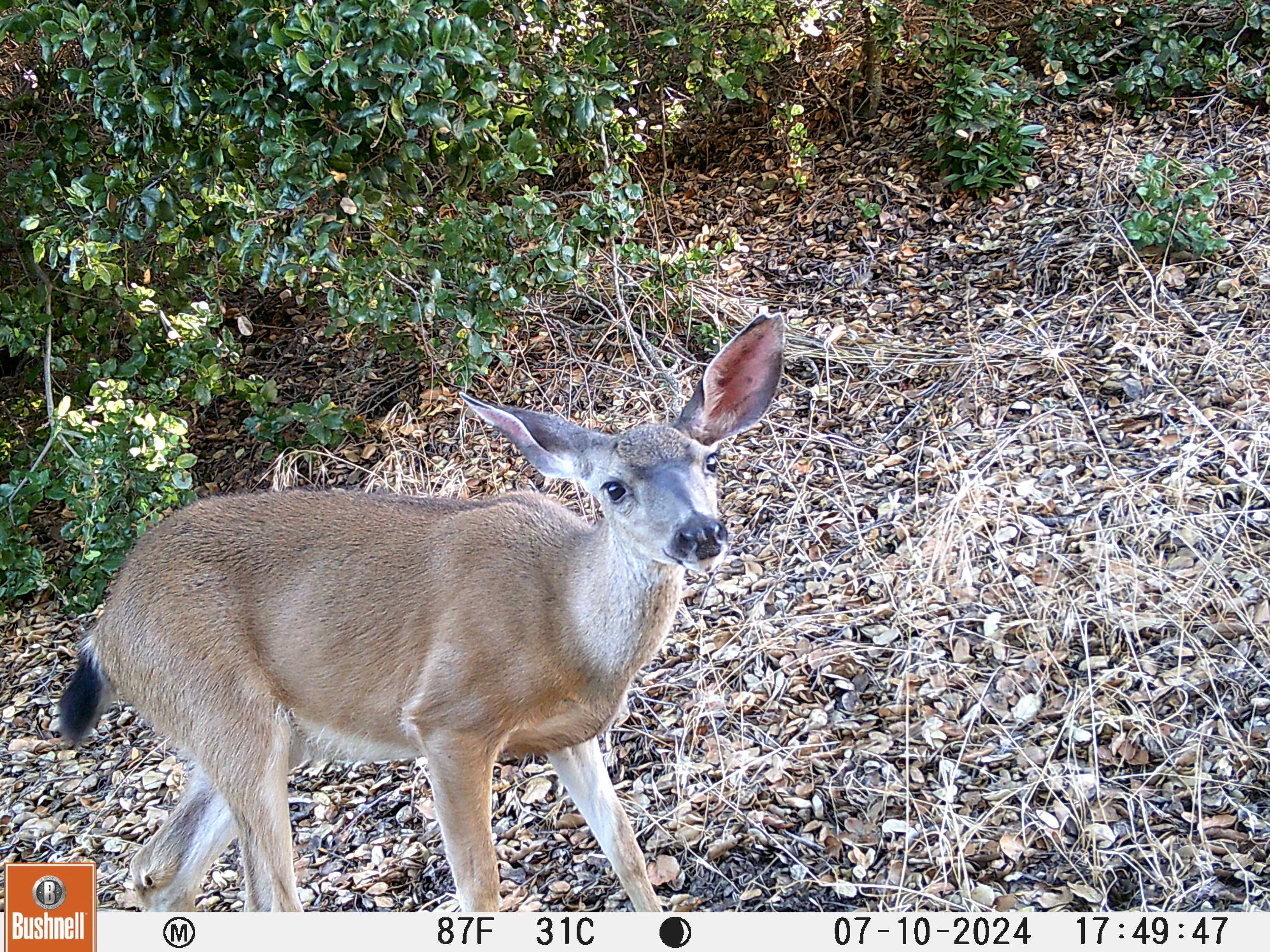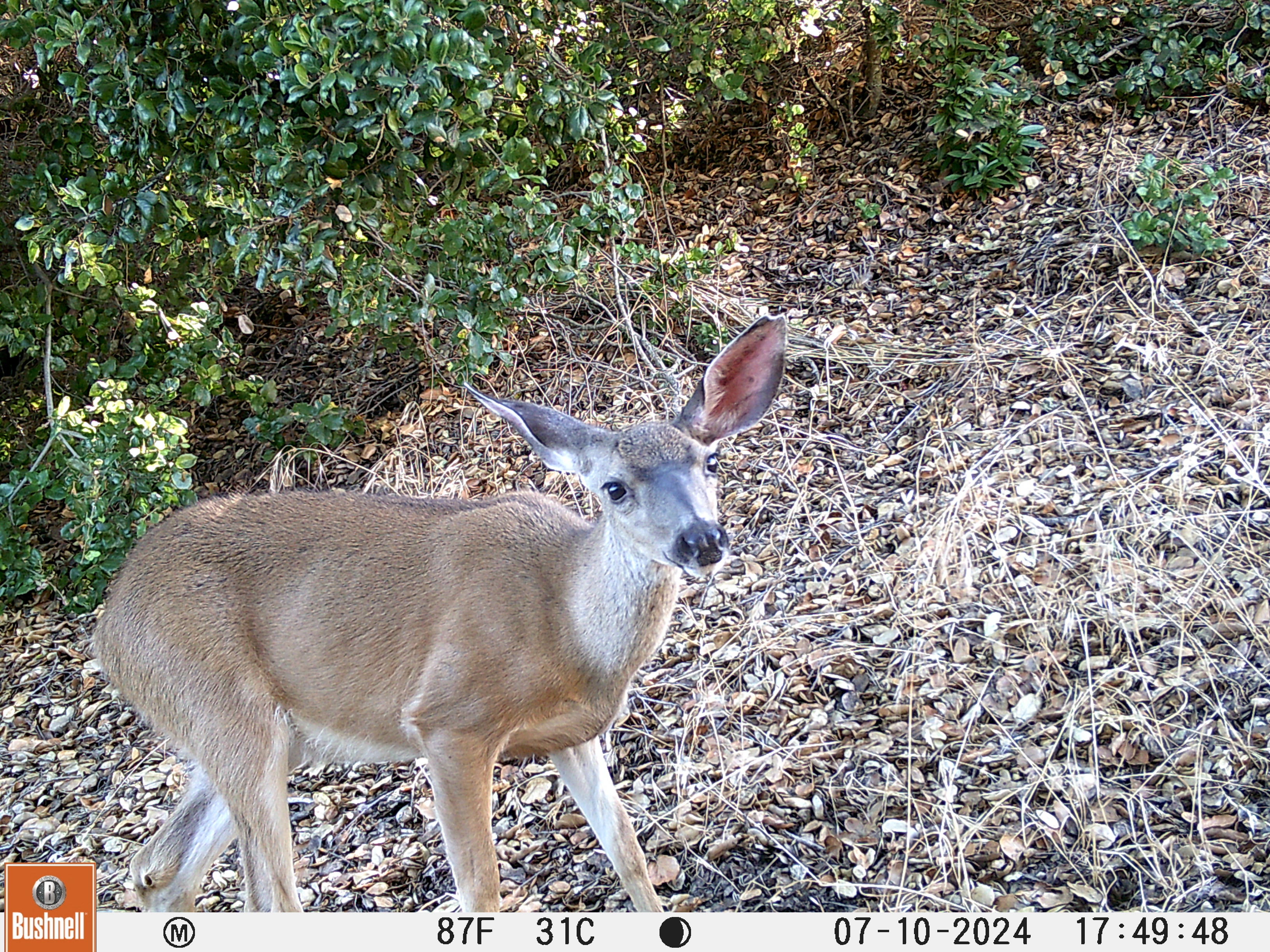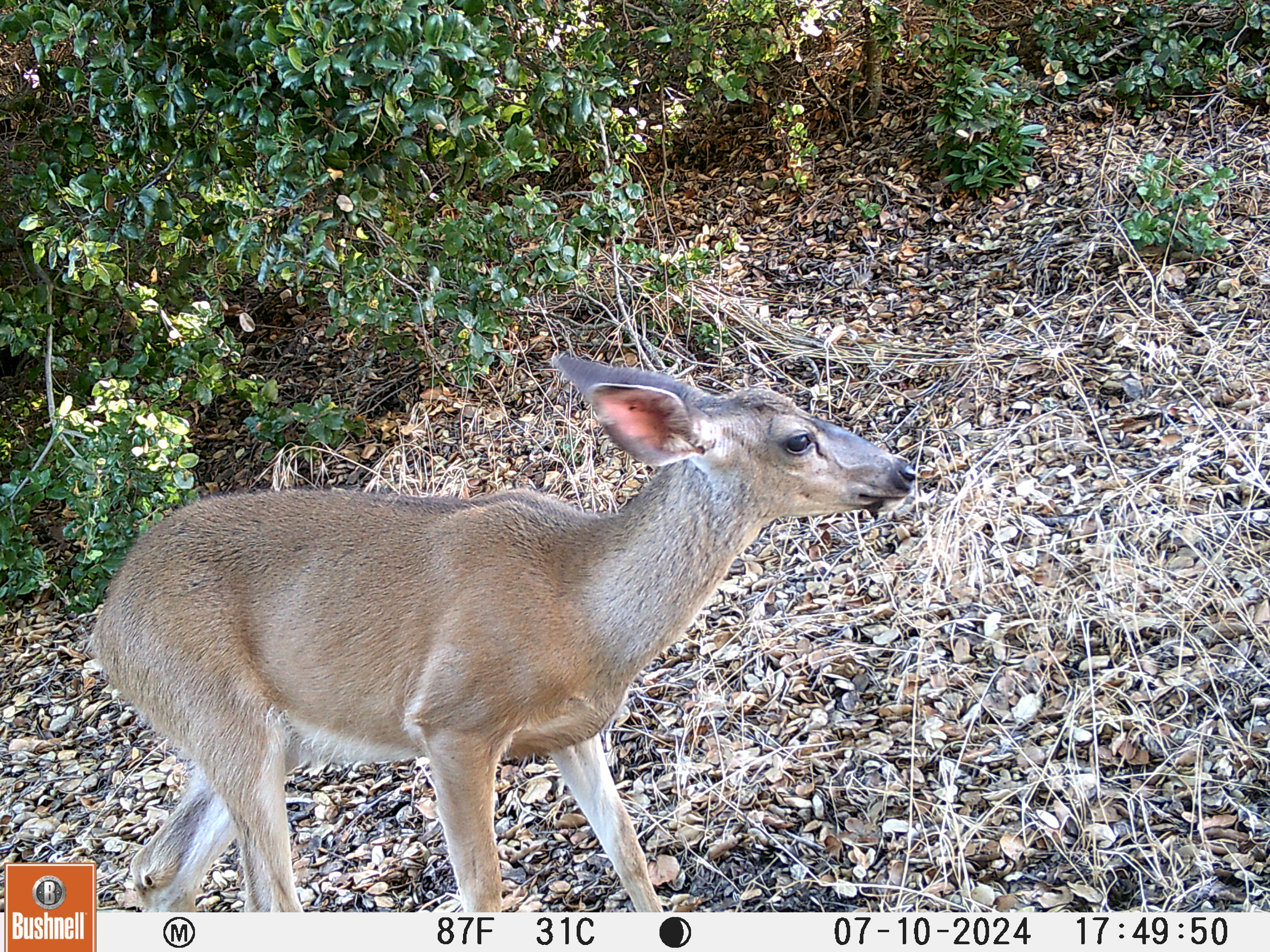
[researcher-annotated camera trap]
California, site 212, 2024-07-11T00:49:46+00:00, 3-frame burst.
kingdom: Animalia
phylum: Chordata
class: Mammalia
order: Artiodactyla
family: Cervidae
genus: Odocoileus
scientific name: Odocoileus hemionus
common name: mule deer